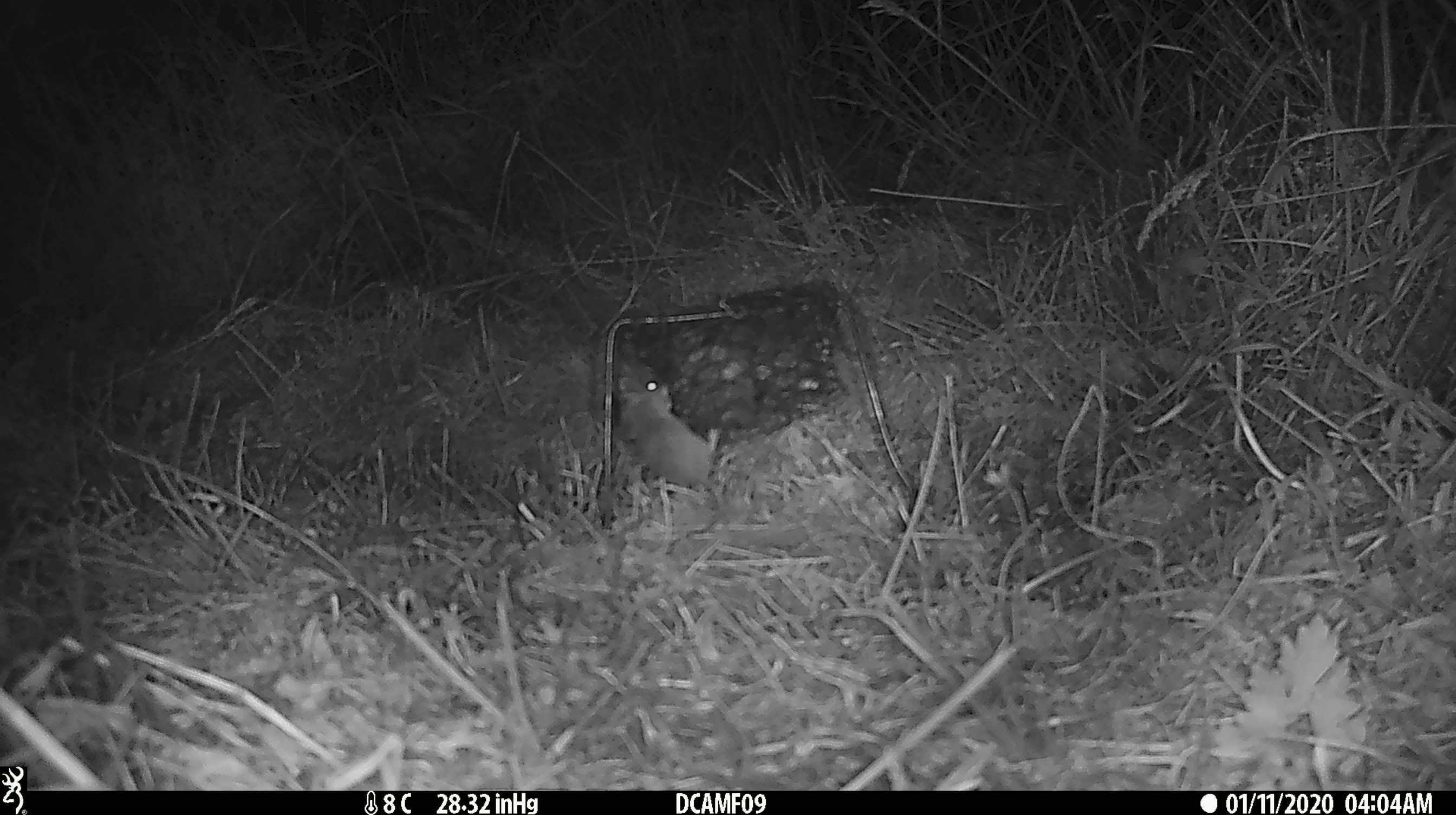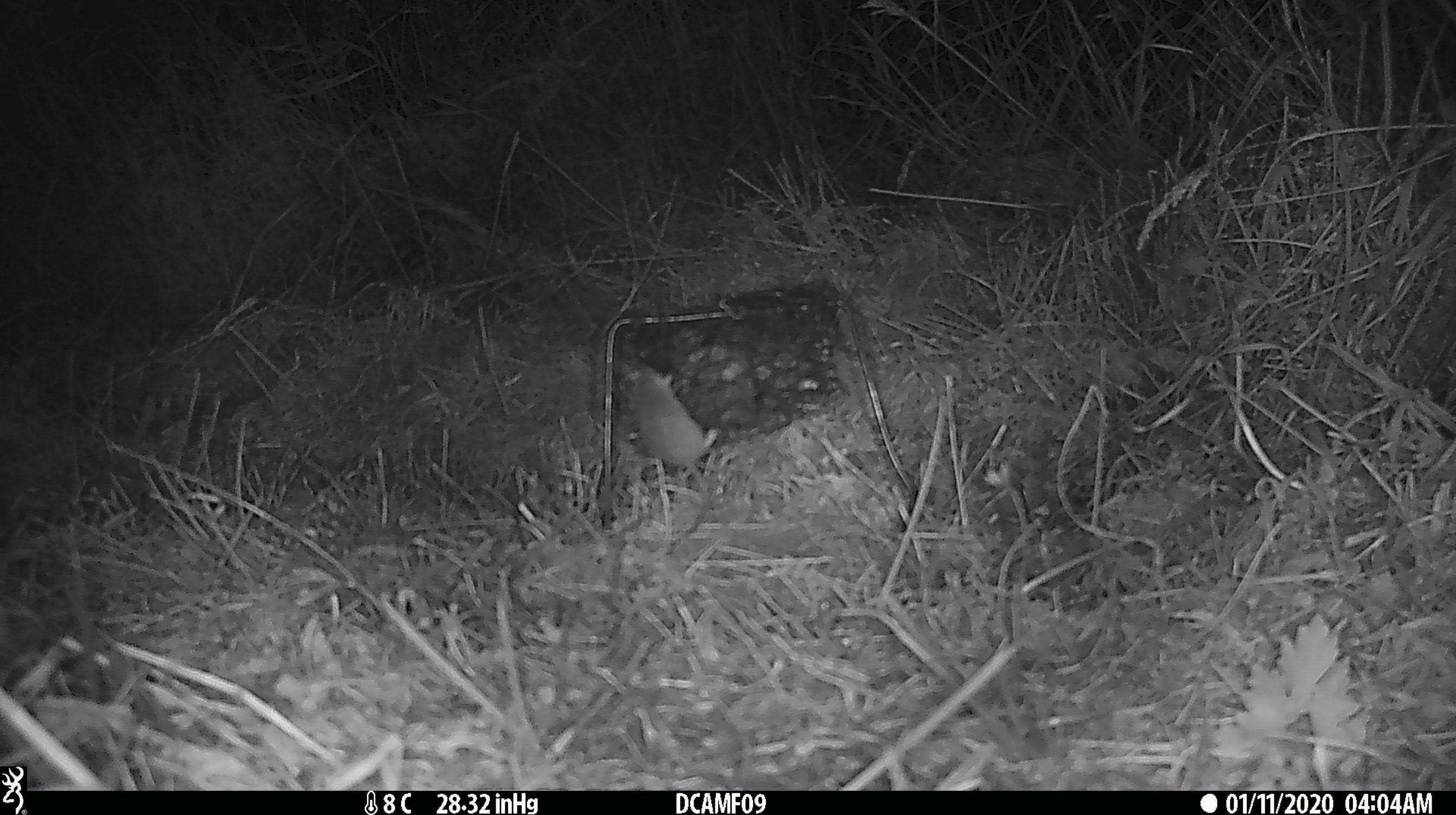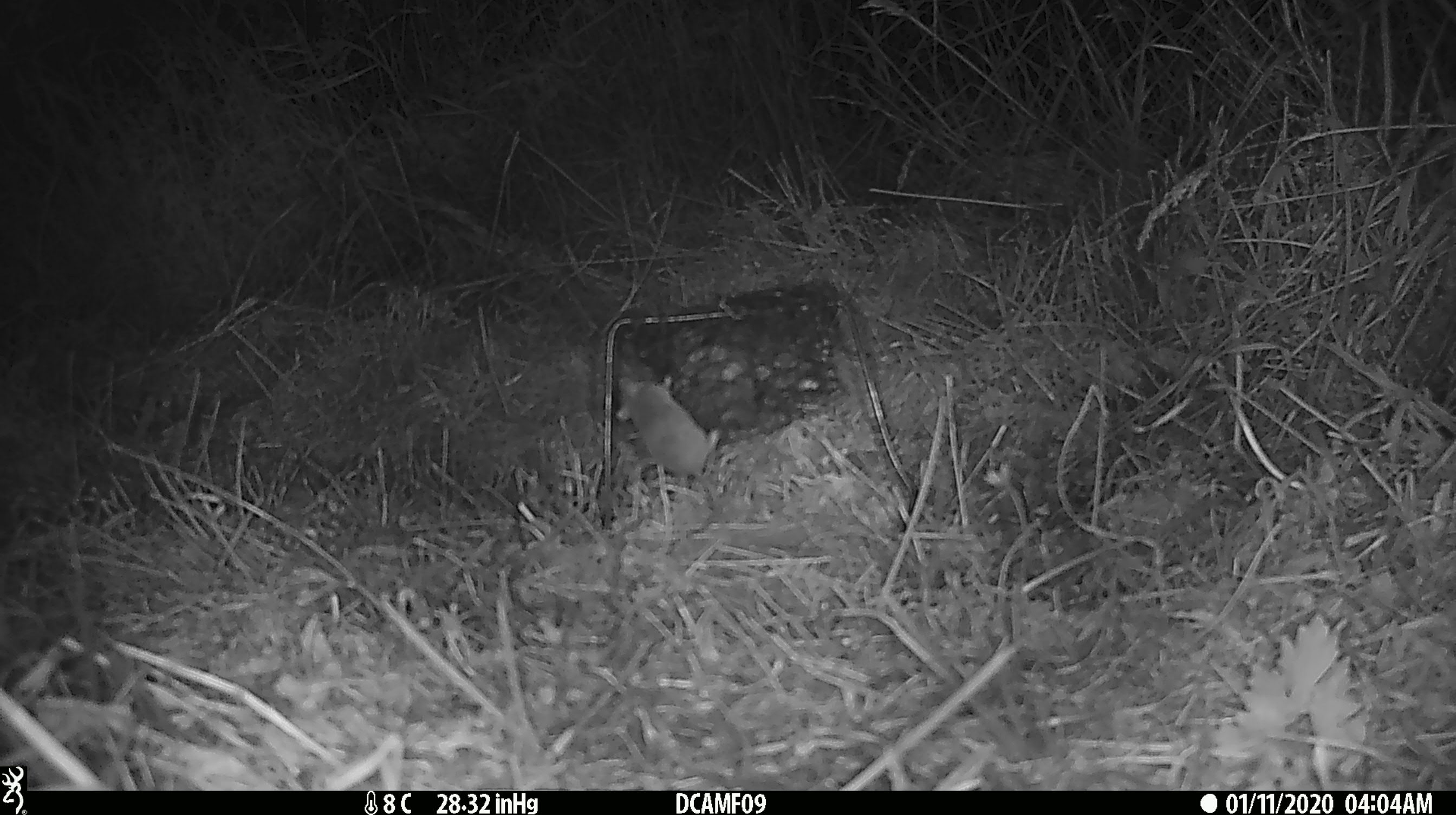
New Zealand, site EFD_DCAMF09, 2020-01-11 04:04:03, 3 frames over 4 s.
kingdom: Animalia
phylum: Chordata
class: Mammalia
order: Rodentia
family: Muridae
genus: Mus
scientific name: Mus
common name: mouse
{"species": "mouse (Mus)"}